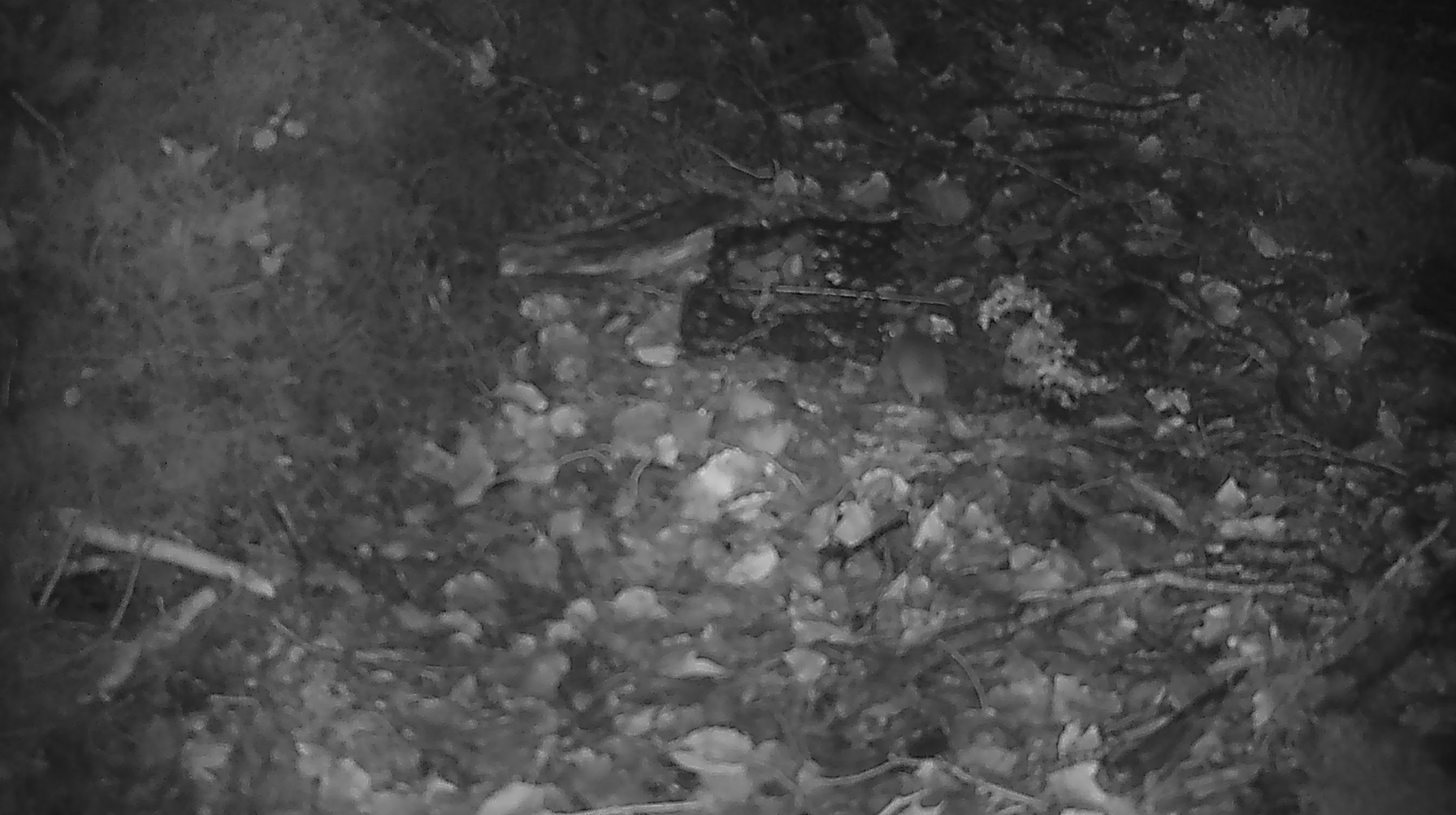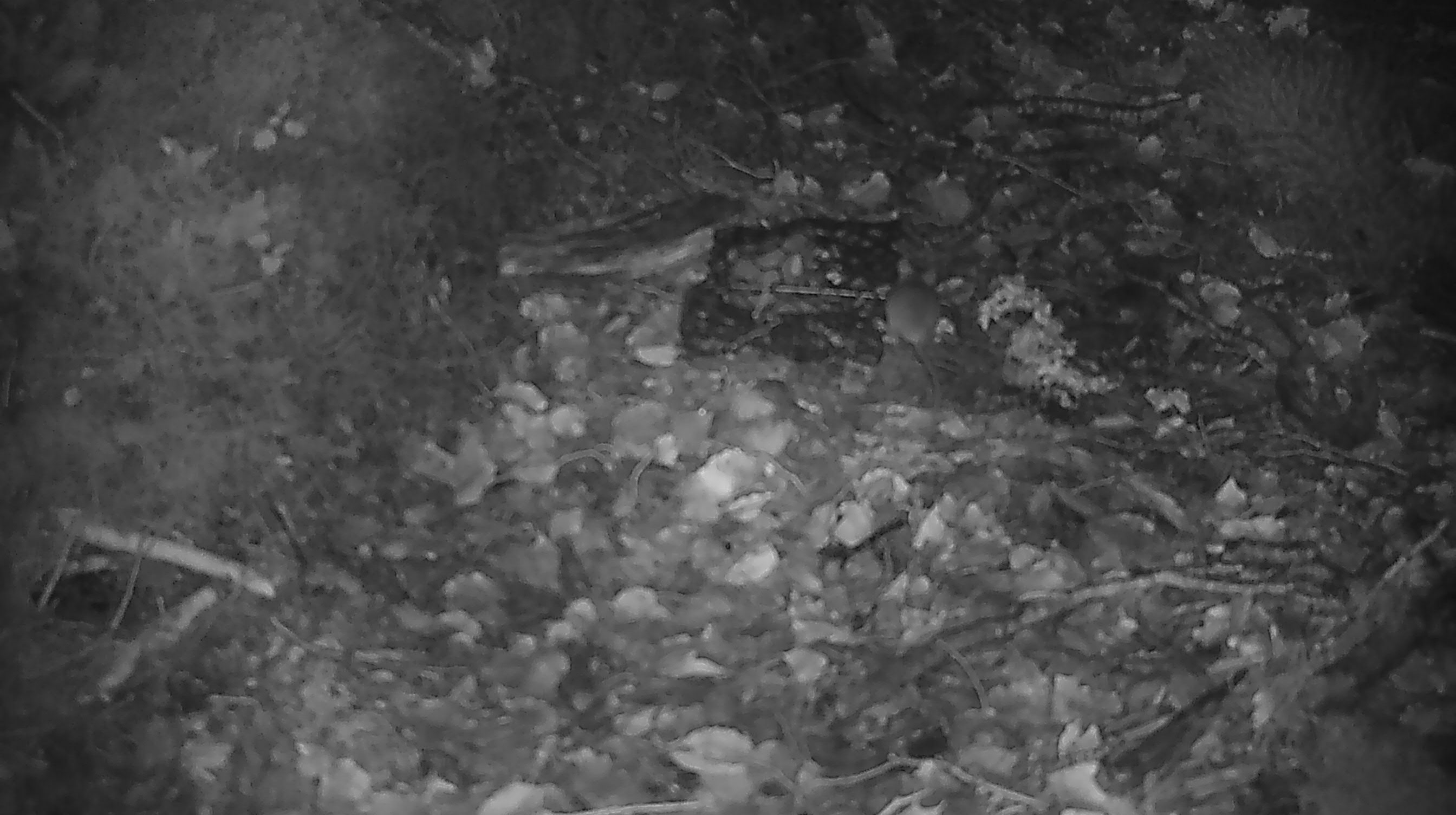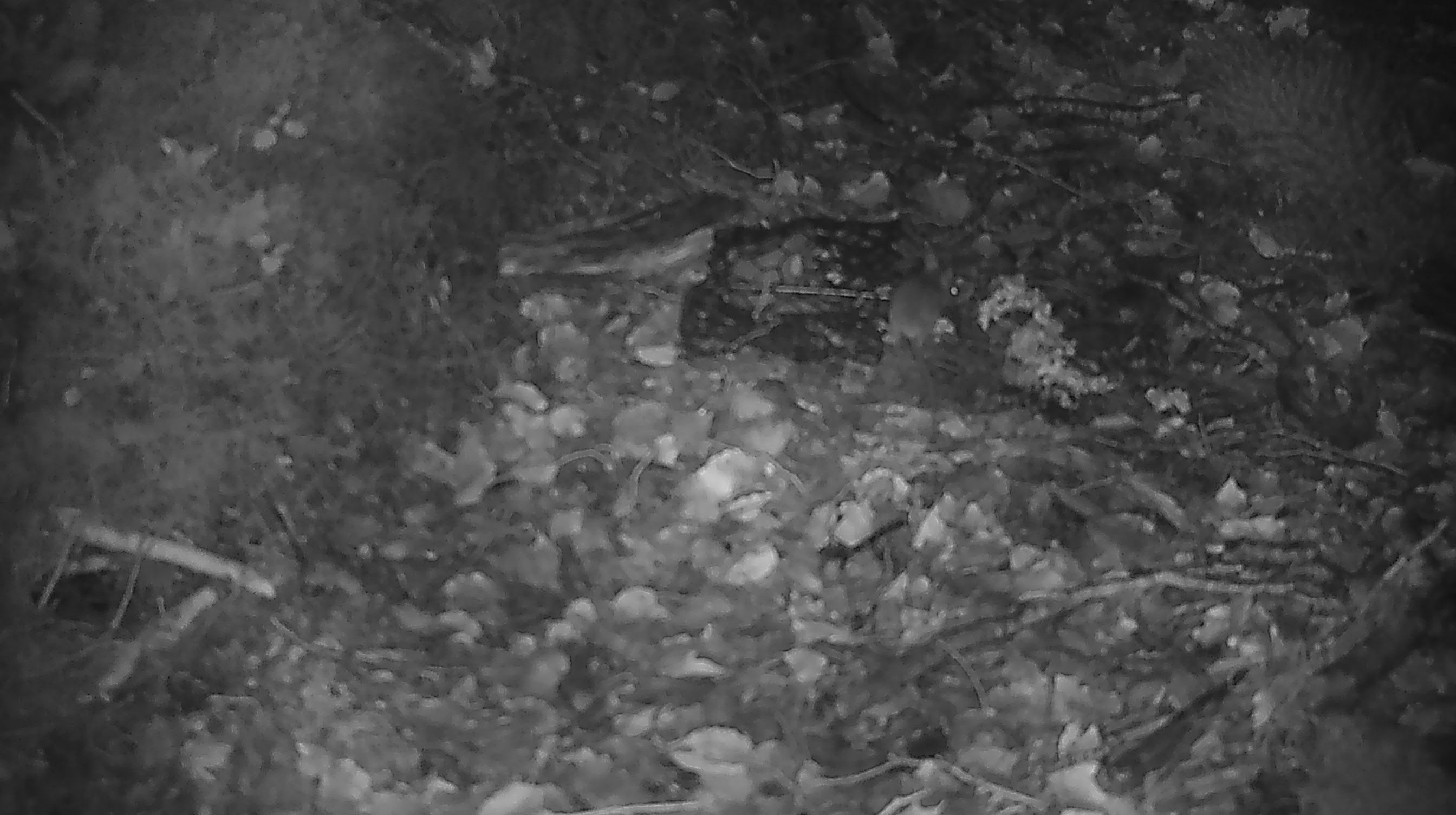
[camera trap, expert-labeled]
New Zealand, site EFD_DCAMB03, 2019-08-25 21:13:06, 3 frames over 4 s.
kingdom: Animalia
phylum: Chordata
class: Mammalia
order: Rodentia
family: Muridae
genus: Mus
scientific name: Mus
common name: mouse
Mouse (Mus).